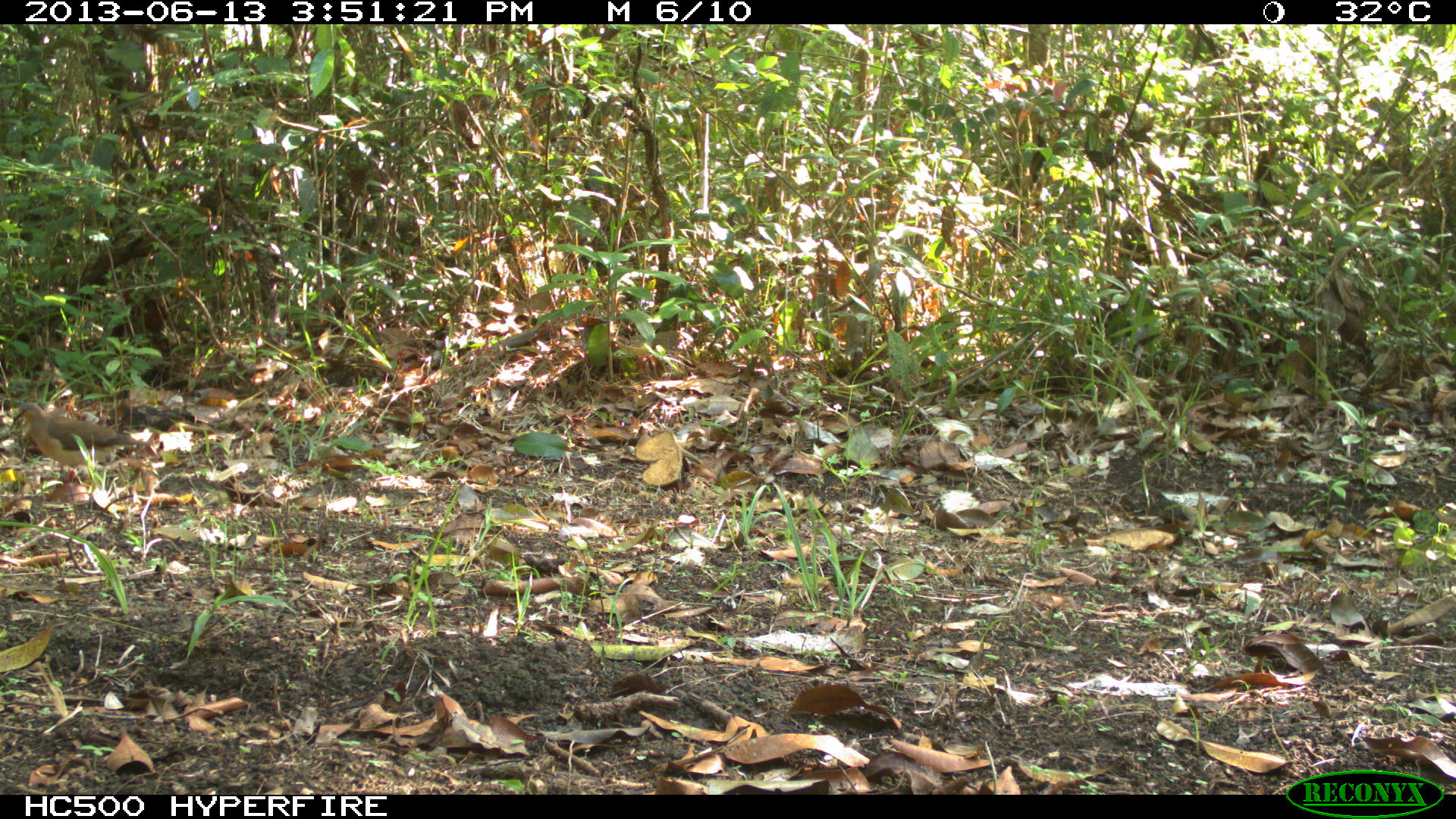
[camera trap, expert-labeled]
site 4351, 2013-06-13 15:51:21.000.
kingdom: Animalia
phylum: Chordata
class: Aves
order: Columbiformes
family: Columbidae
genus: Leptotila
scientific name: Leptotila plumbeiceps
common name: gray-headed dove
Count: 1.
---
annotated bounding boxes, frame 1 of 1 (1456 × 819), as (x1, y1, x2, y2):
leptotila plumbeiceps: (11, 399, 145, 483)